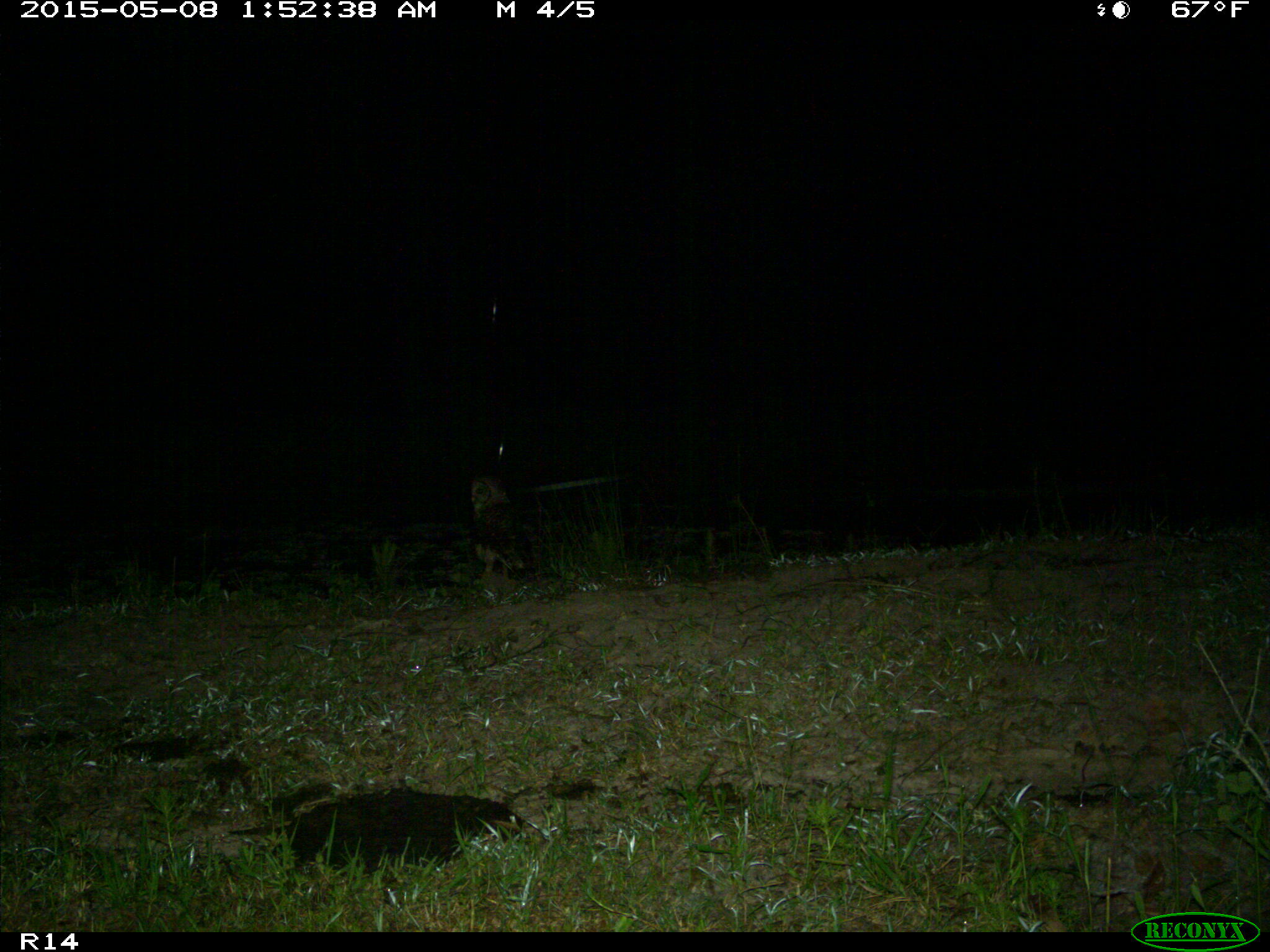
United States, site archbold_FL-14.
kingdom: Animalia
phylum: Chordata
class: Aves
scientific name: Aves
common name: birds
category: unidentified bird